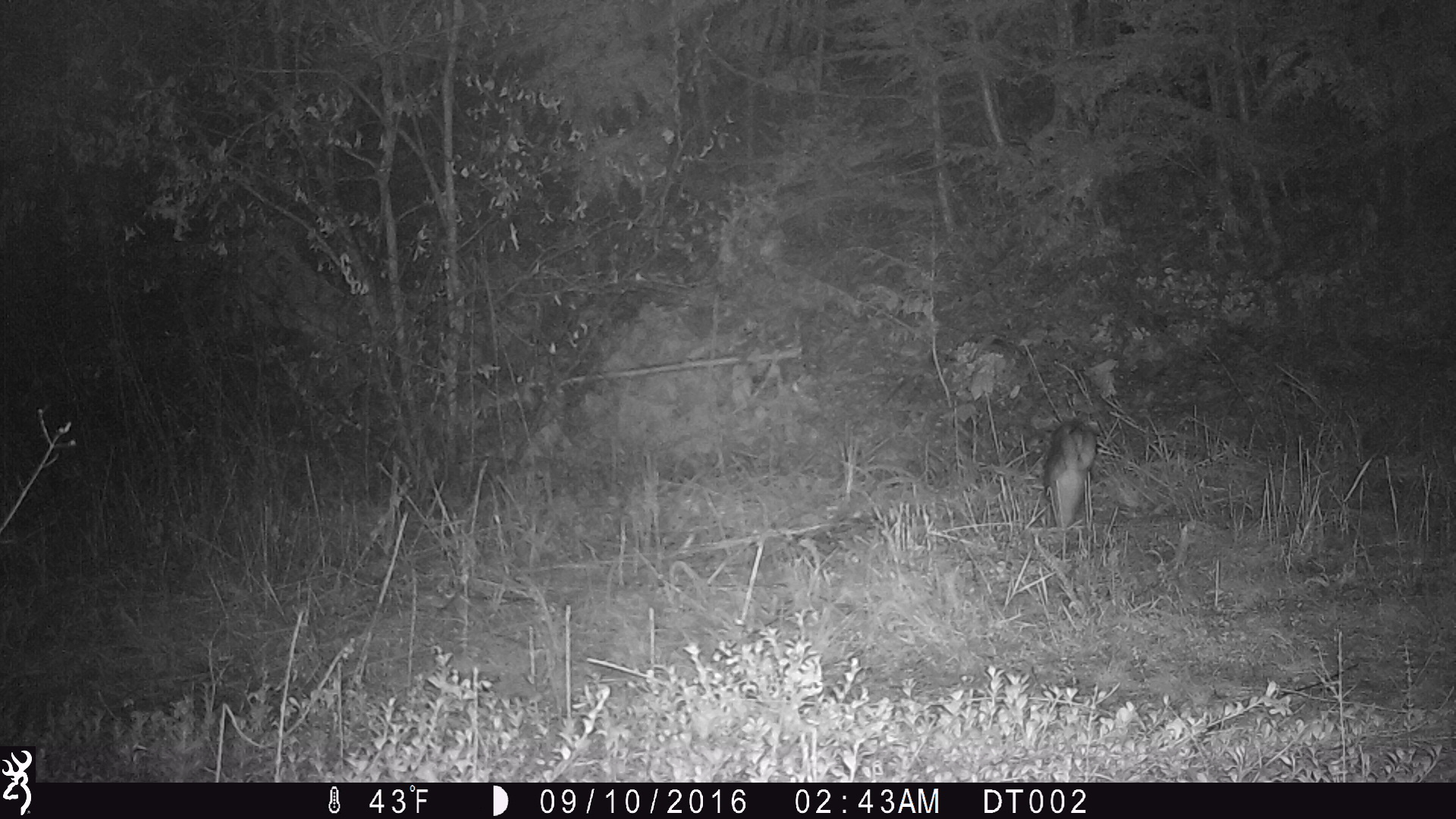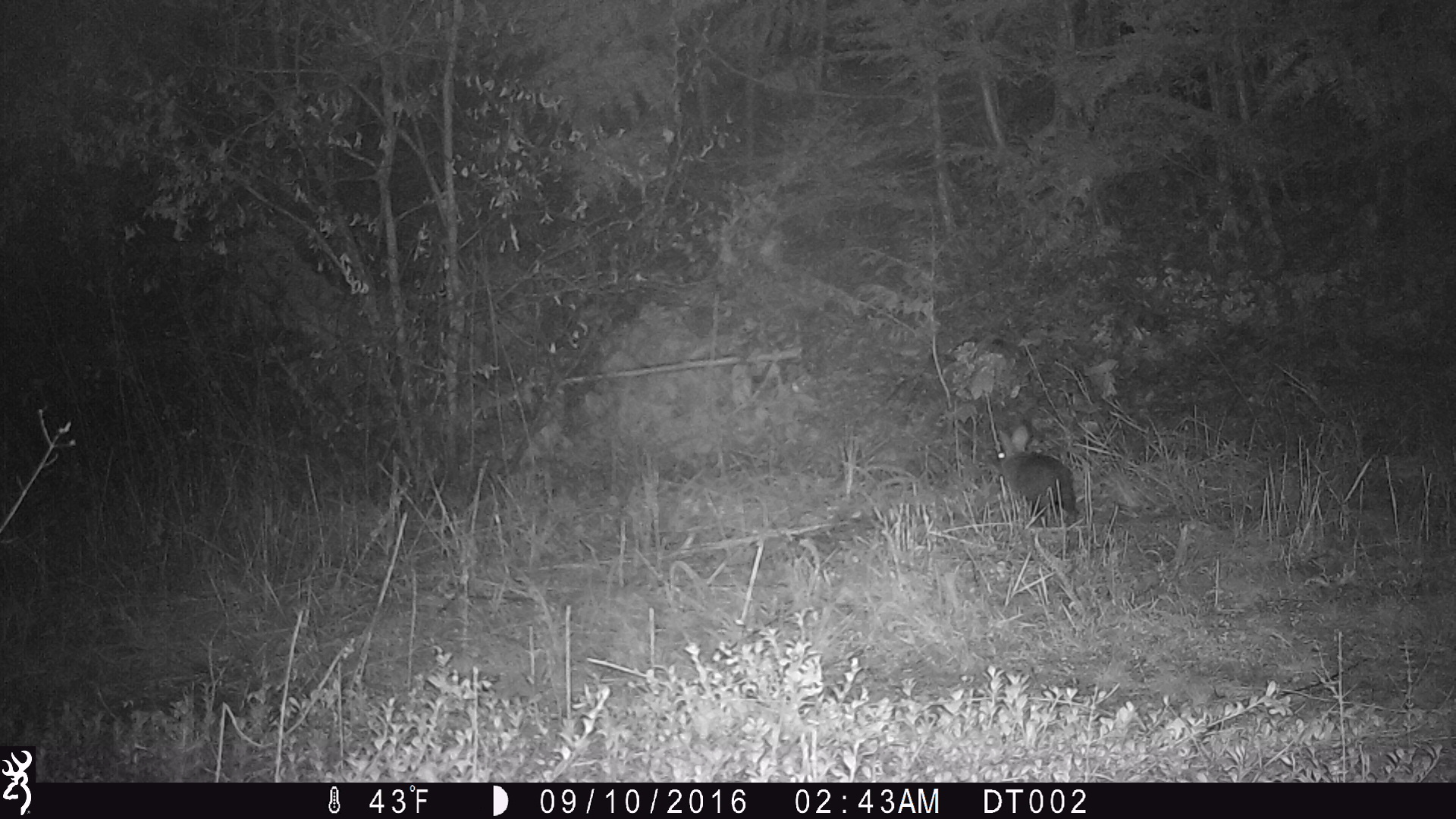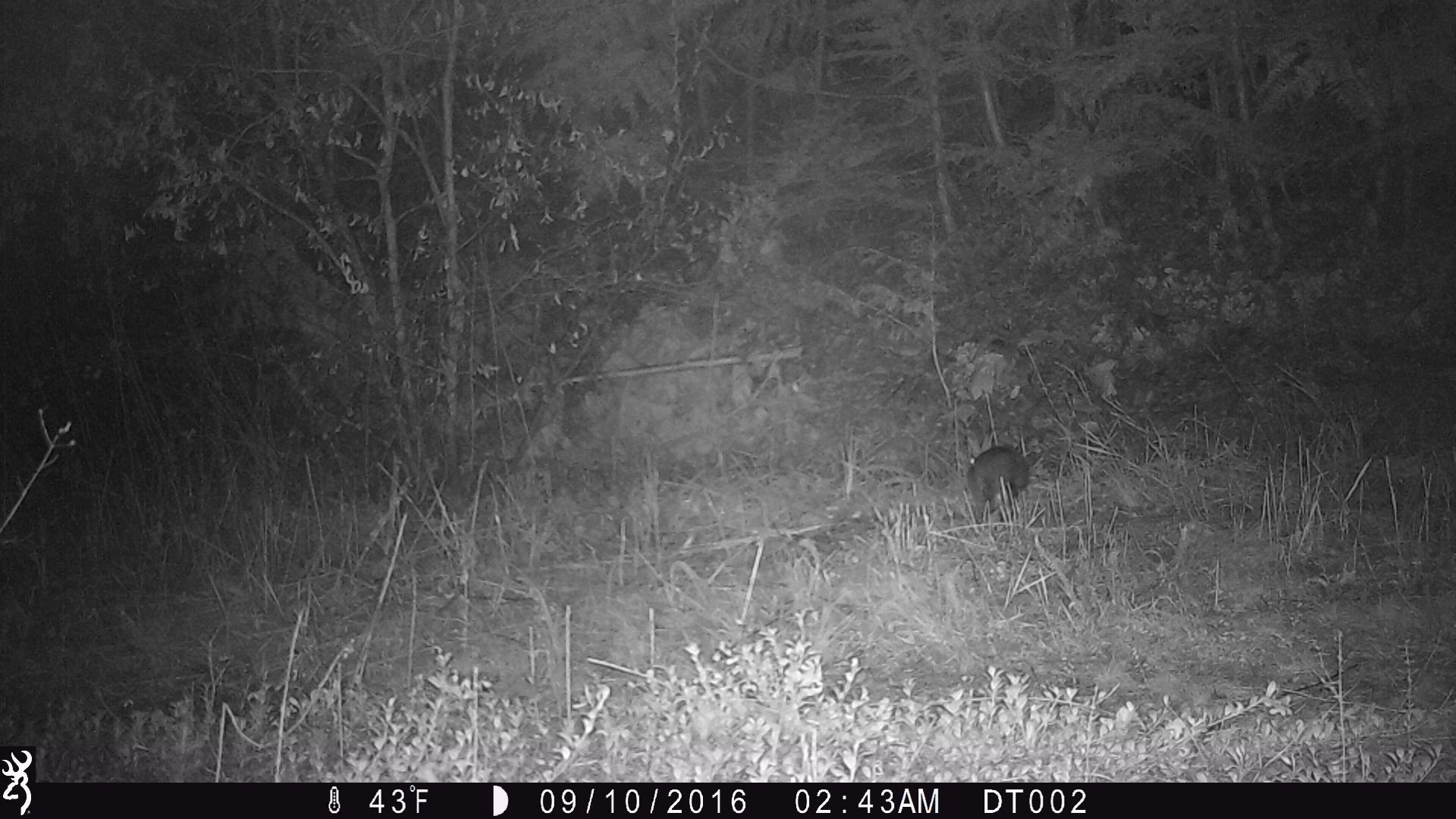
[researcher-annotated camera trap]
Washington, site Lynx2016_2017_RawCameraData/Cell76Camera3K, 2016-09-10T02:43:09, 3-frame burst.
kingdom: Animalia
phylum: Chordata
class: Mammalia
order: Lagomorpha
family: Leporidae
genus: Lepus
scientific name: Lepus americanus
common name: snowshoe hare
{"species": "Lepus americanus (snowshoe hare)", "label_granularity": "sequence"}